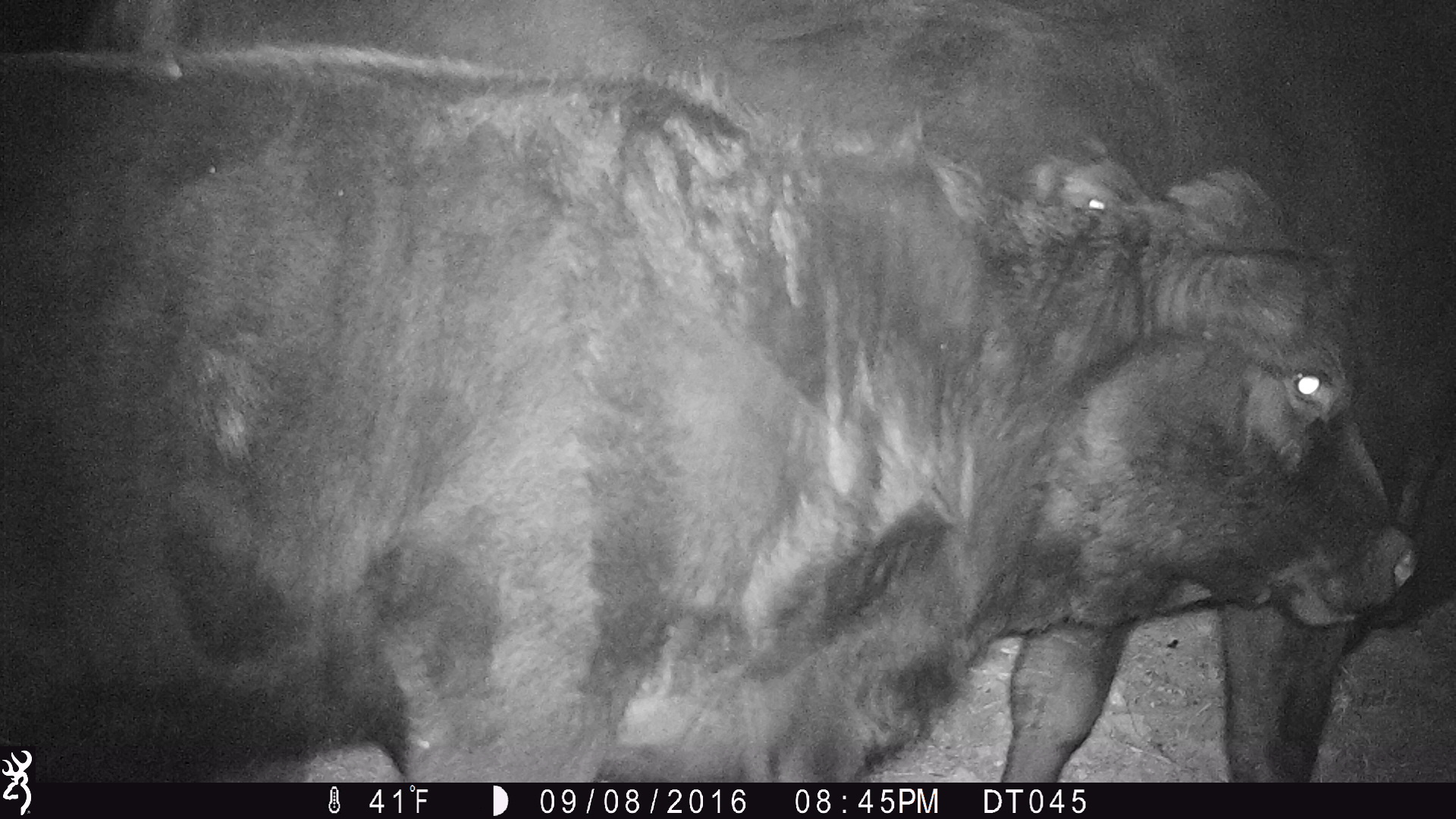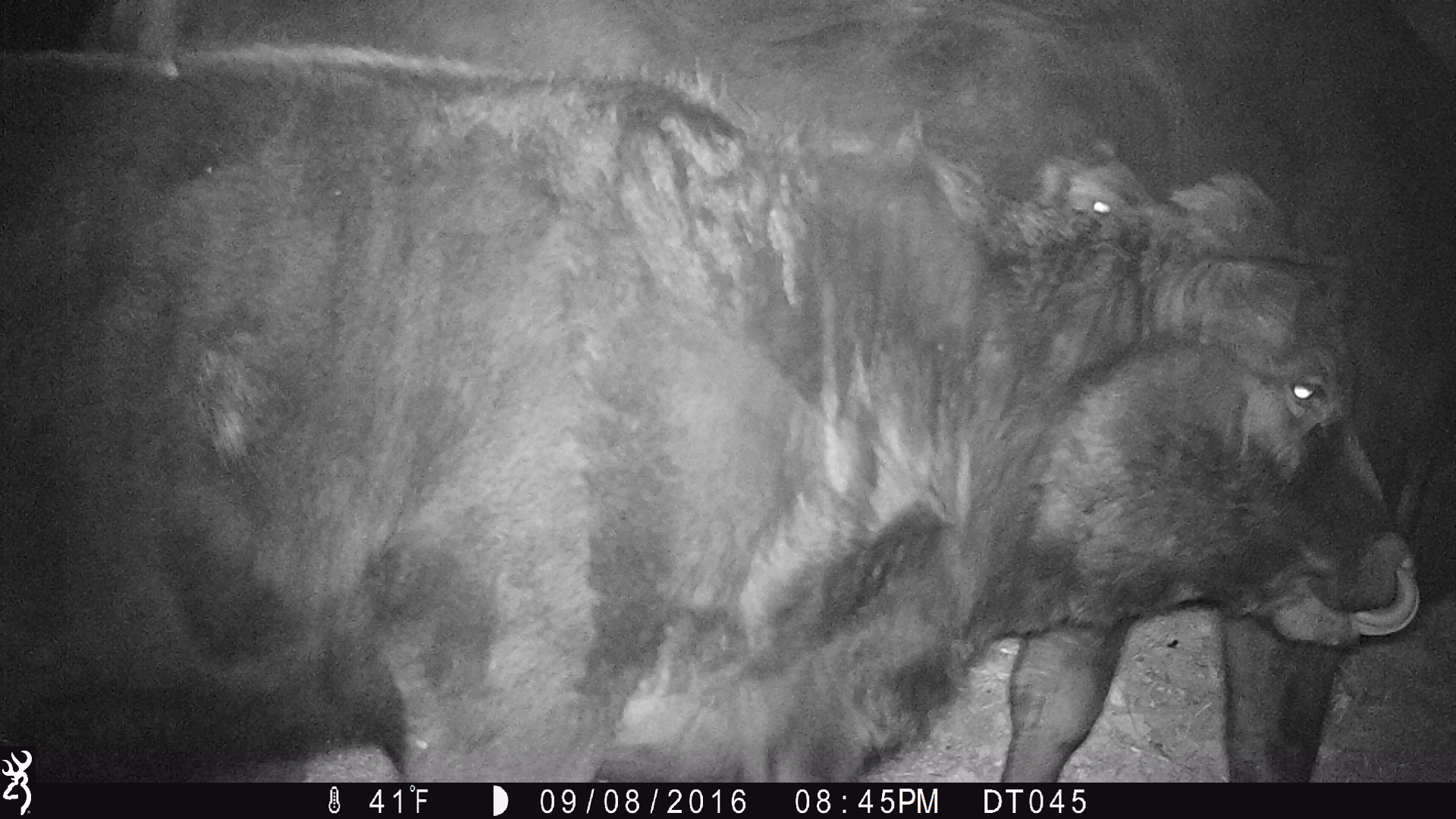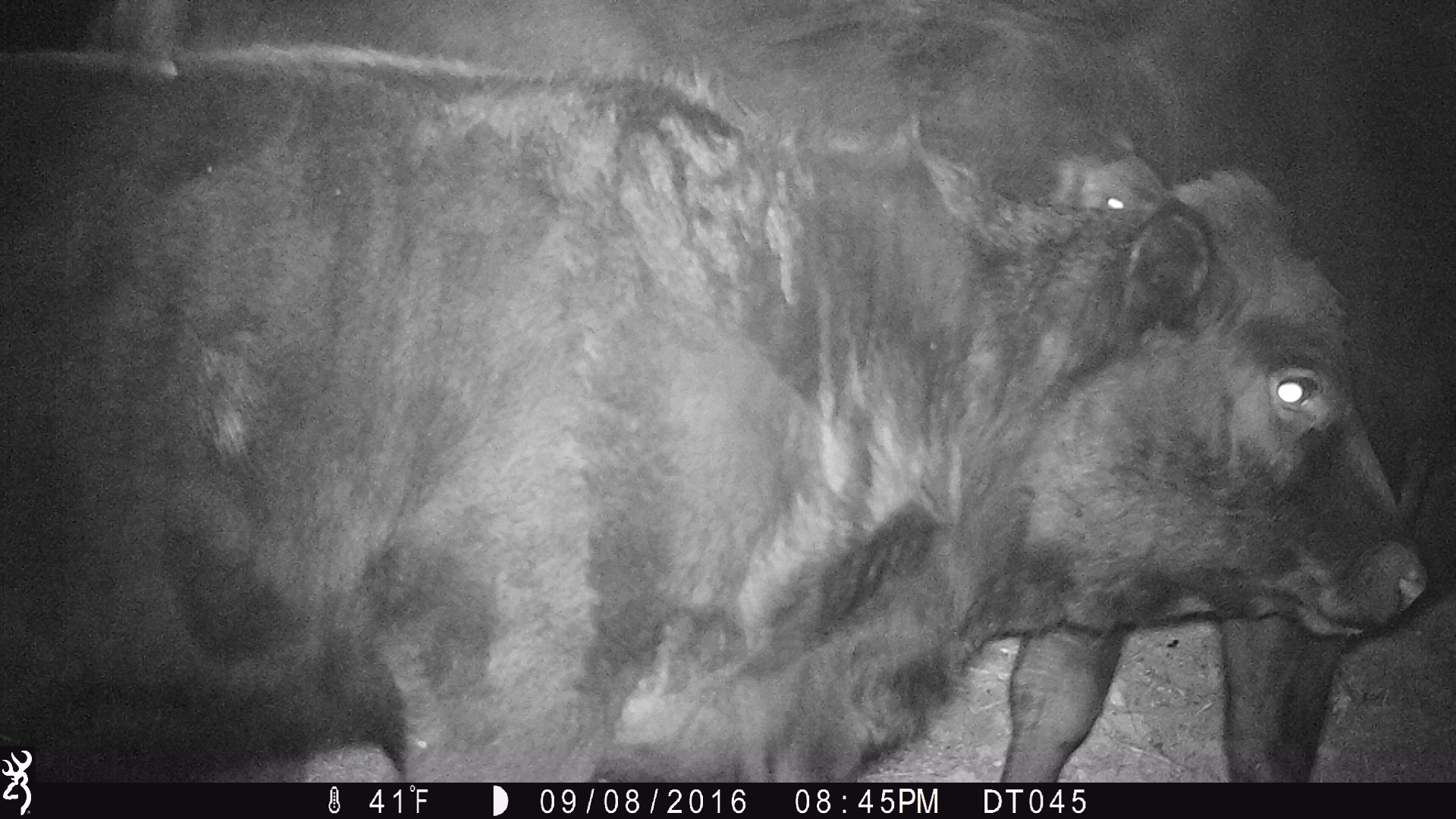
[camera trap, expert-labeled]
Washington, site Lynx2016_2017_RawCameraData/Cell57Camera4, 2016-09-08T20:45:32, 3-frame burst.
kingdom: Animalia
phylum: Chordata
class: Mammalia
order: Artiodactyla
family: Bovidae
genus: Bos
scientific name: Bos taurus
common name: domestic cattle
Domestic cattle (Bos taurus). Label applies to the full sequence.